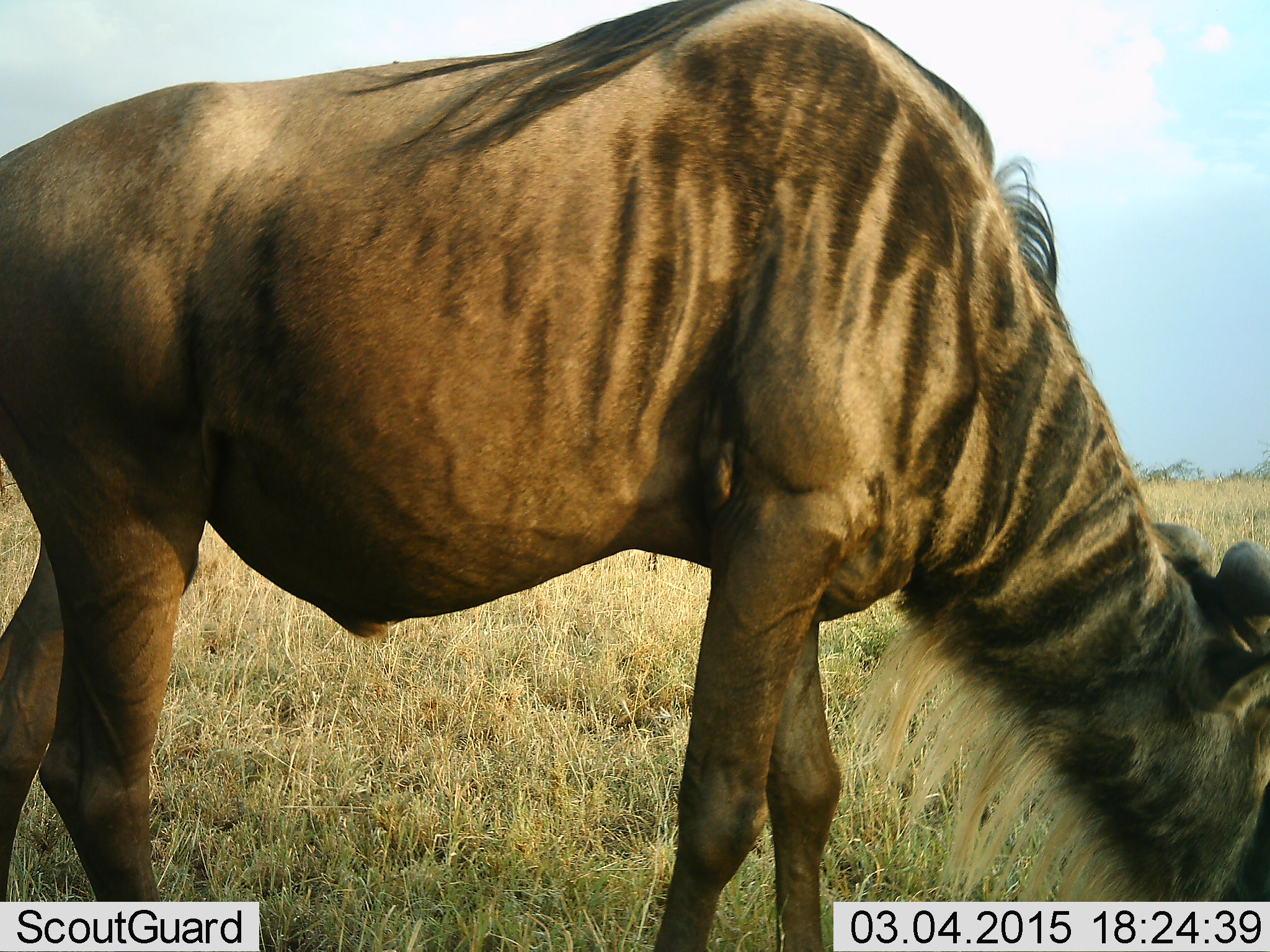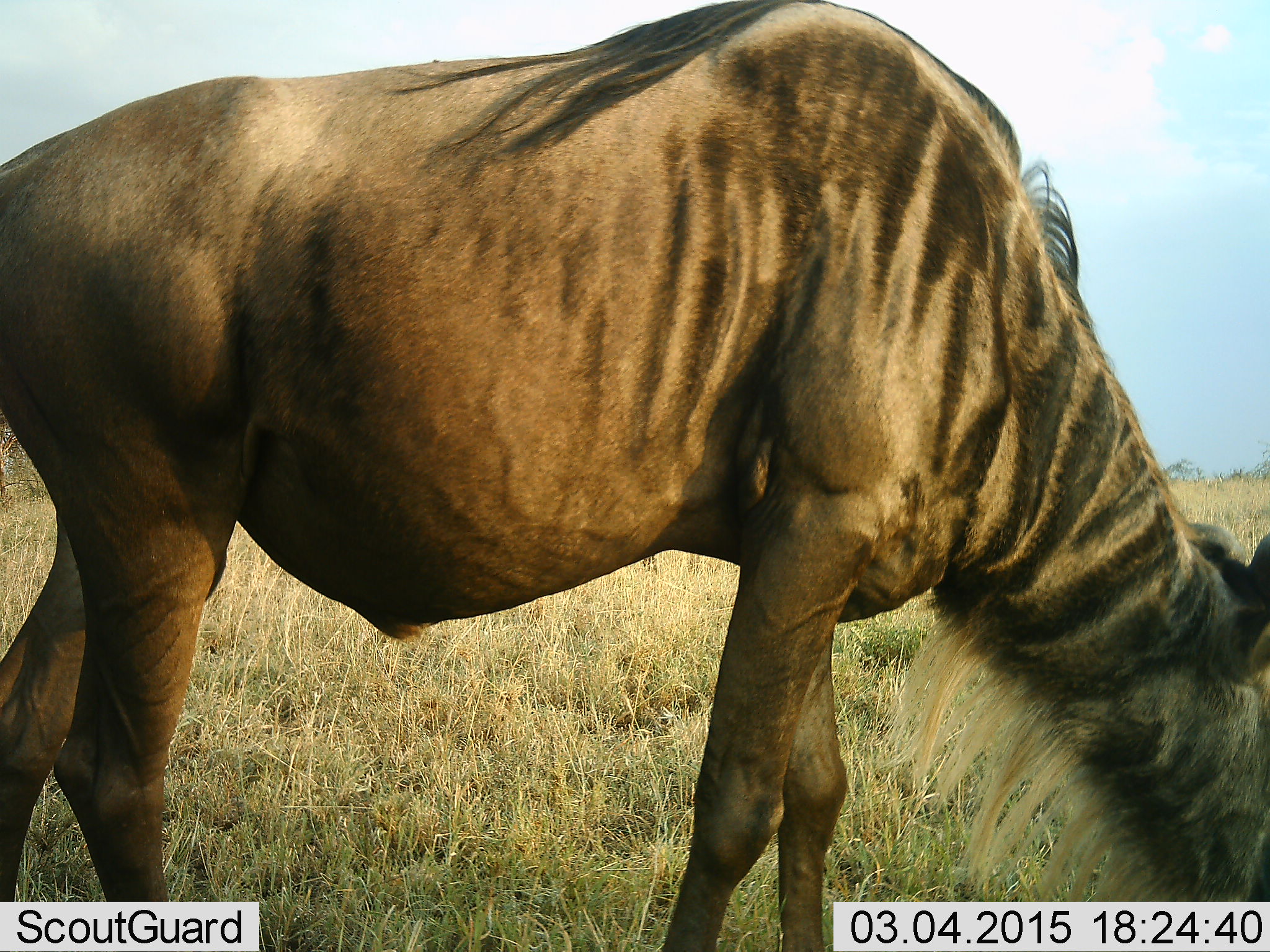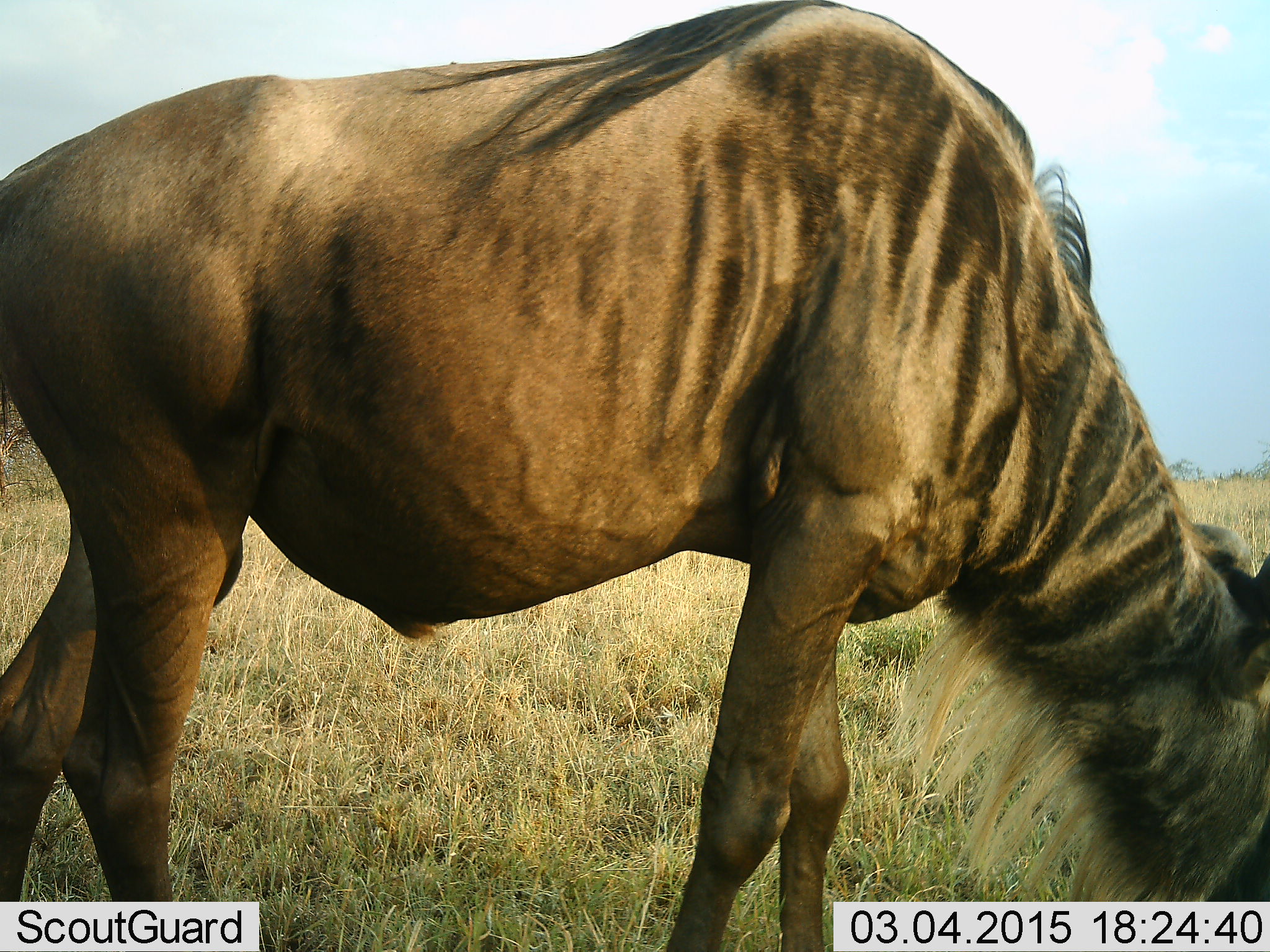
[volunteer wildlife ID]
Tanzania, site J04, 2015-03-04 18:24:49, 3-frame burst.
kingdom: Animalia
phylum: Chordata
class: Mammalia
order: Artiodactyla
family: Bovidae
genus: Connochaetes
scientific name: Connochaetes taurinus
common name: blue wildebeest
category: wildebeest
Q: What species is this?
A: Wildebeest (blue wildebeest) (Connochaetes taurinus).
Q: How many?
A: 1.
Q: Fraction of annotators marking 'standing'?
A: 40%.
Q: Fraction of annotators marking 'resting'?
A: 0%.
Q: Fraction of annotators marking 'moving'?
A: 0%.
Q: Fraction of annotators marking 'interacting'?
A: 0%.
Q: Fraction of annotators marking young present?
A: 0%.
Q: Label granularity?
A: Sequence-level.